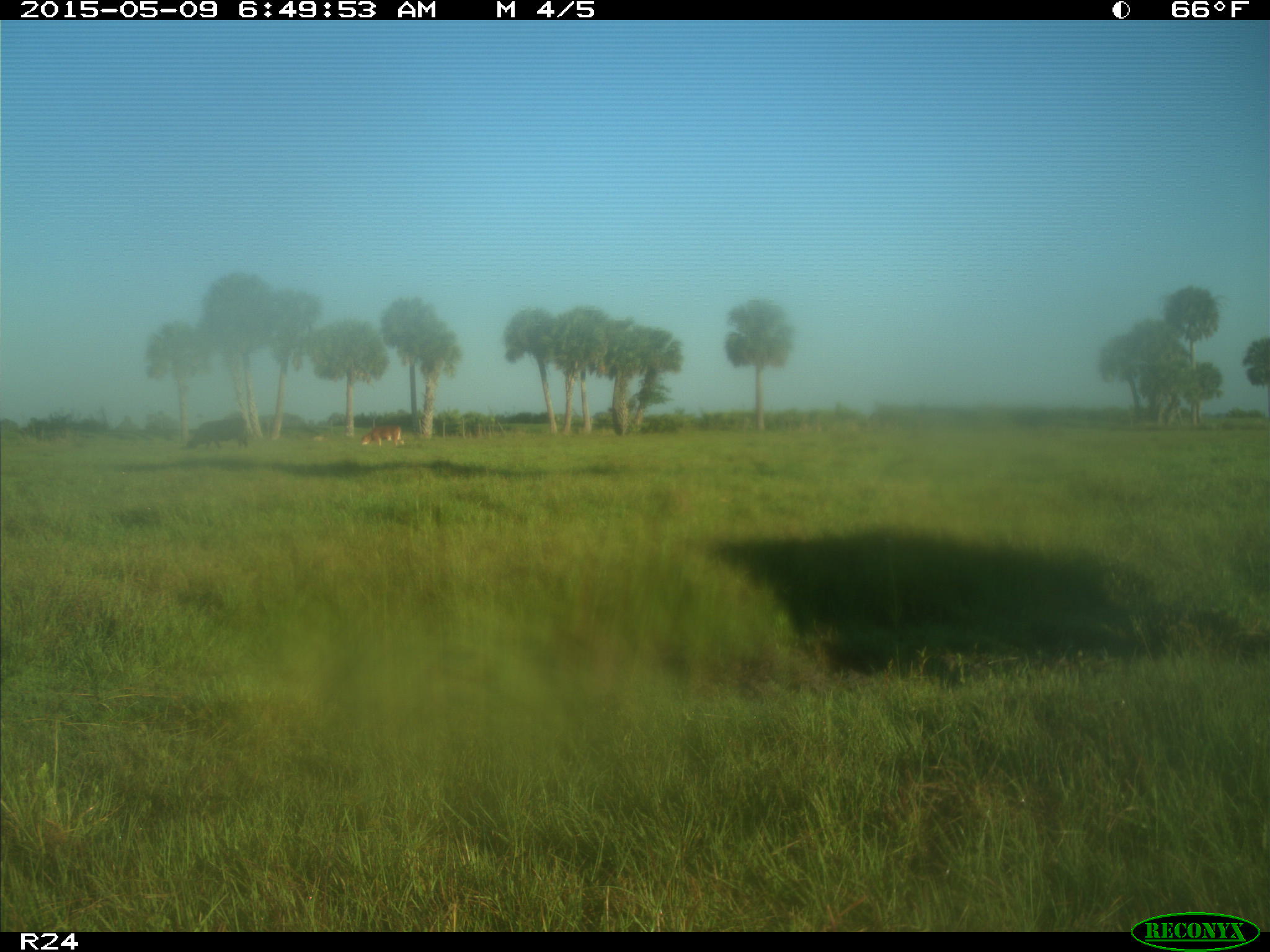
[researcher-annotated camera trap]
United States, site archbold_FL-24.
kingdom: Animalia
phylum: Chordata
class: Mammalia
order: Artiodactyla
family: Bovidae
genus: Bos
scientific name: Bos taurus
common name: domestic cow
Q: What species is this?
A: Bos taurus (domestic cow).